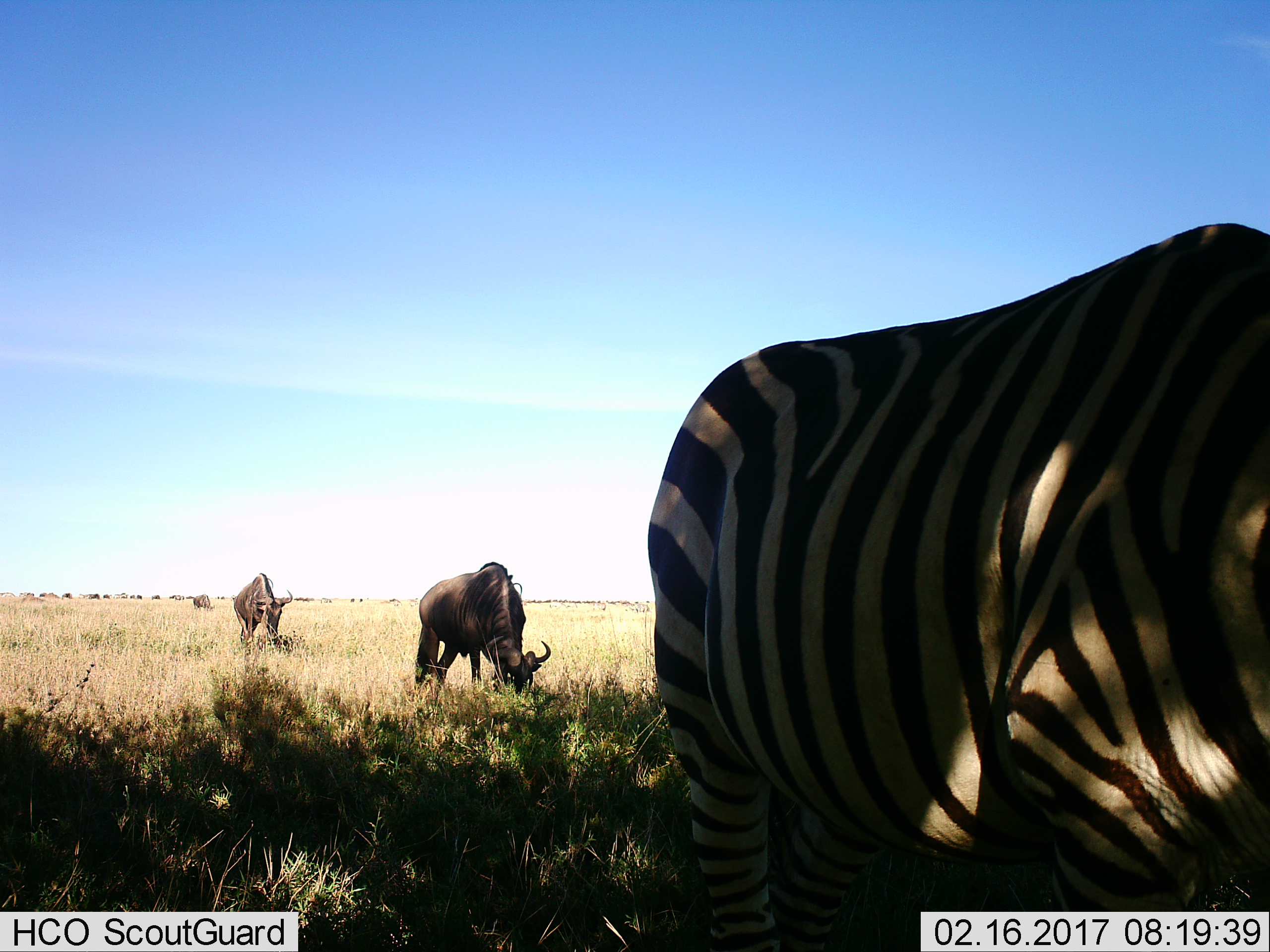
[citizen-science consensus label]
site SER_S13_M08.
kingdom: Animalia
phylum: Chordata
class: Mammalia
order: Artiodactyla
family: Bovidae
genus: Connochaetes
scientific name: Connochaetes taurinus taurinus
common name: blue wildebeest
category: wildebeestblue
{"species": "wildebeestblue (blue wildebeest) (Connochaetes taurinus taurinus)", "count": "3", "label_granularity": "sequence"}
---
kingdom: Animalia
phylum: Chordata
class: Mammalia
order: Perissodactyla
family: Equidae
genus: Equus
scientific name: Equus quagga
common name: plains zebra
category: zebraplains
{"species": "zebraplains (plains zebra) (Equus quagga)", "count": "1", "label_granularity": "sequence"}